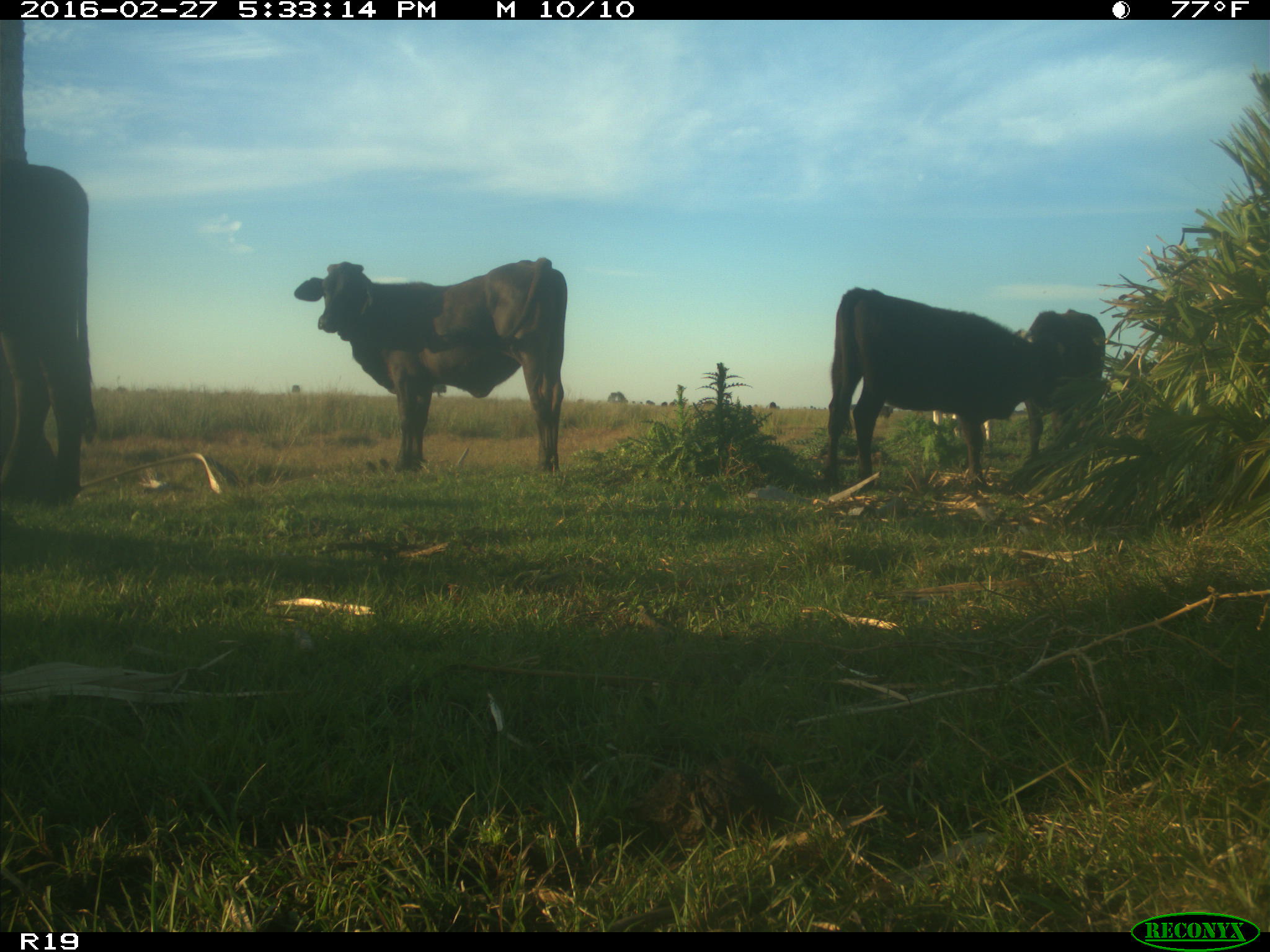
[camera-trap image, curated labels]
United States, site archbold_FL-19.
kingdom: Animalia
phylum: Chordata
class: Mammalia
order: Artiodactyla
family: Bovidae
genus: Bos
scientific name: Bos taurus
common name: domestic cow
Bos taurus (domestic cow).